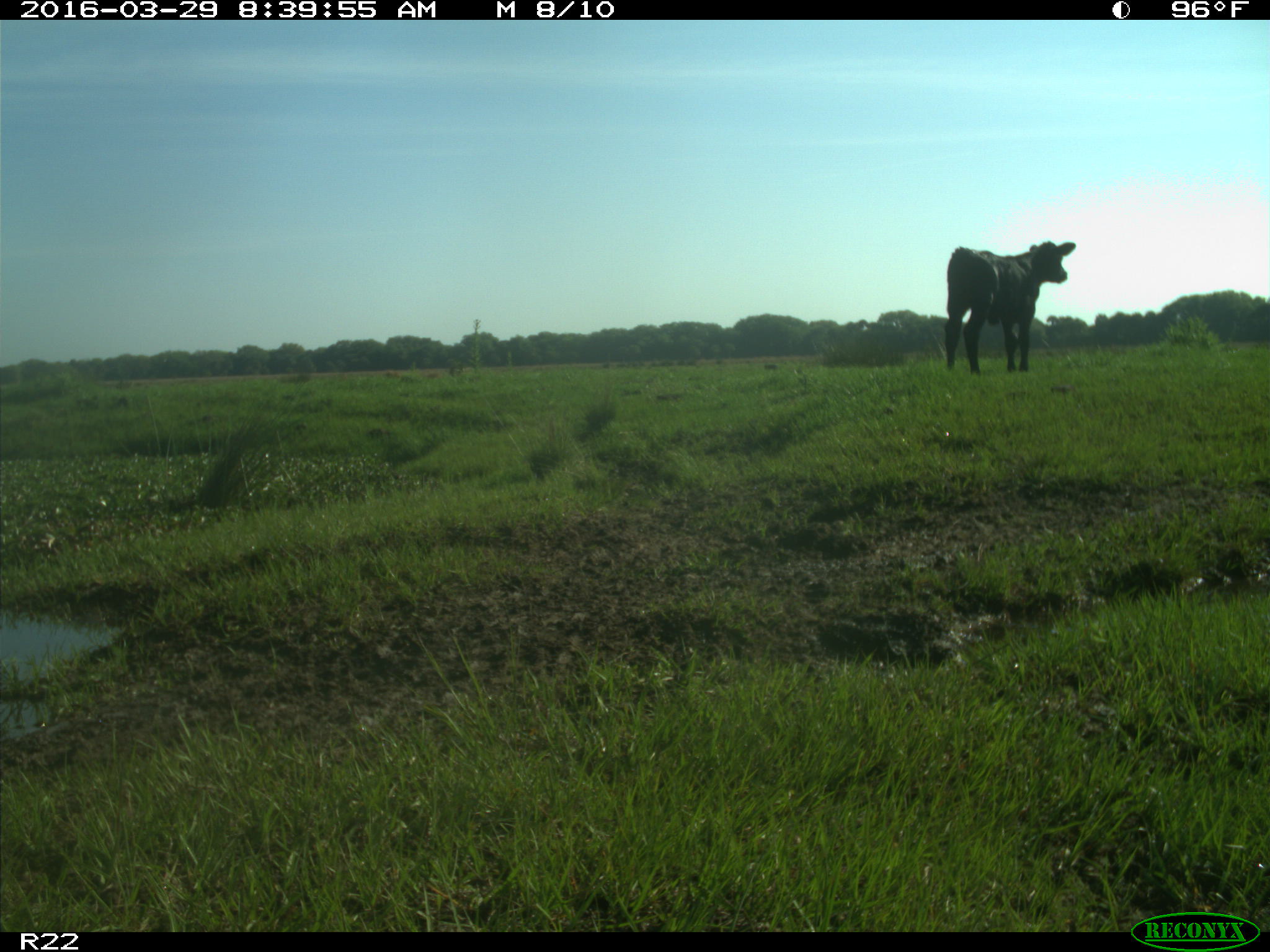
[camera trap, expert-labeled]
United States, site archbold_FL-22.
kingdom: Animalia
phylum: Chordata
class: Mammalia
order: Artiodactyla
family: Bovidae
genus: Bos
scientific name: Bos taurus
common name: domestic cow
Bos taurus (domestic cow).